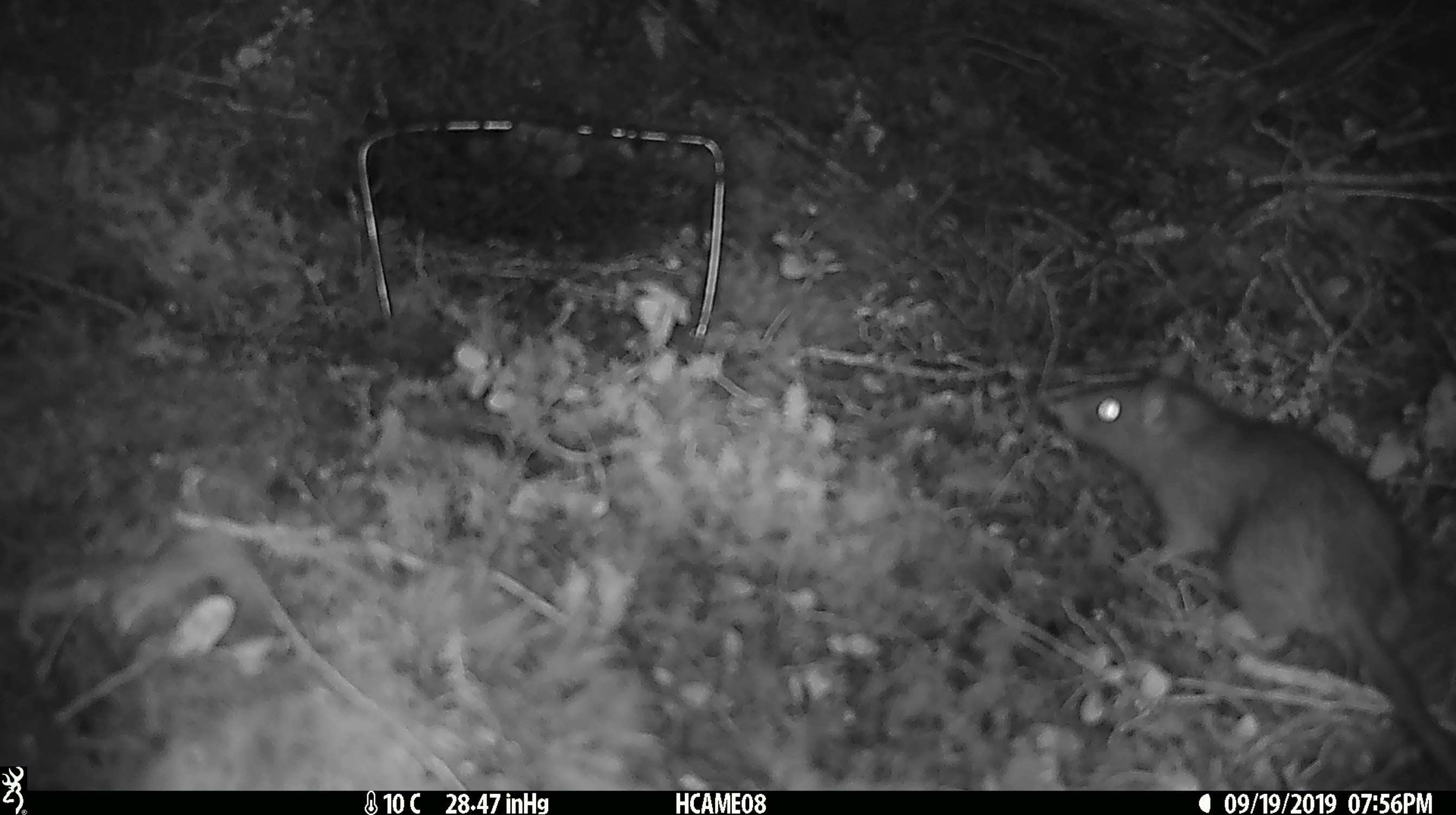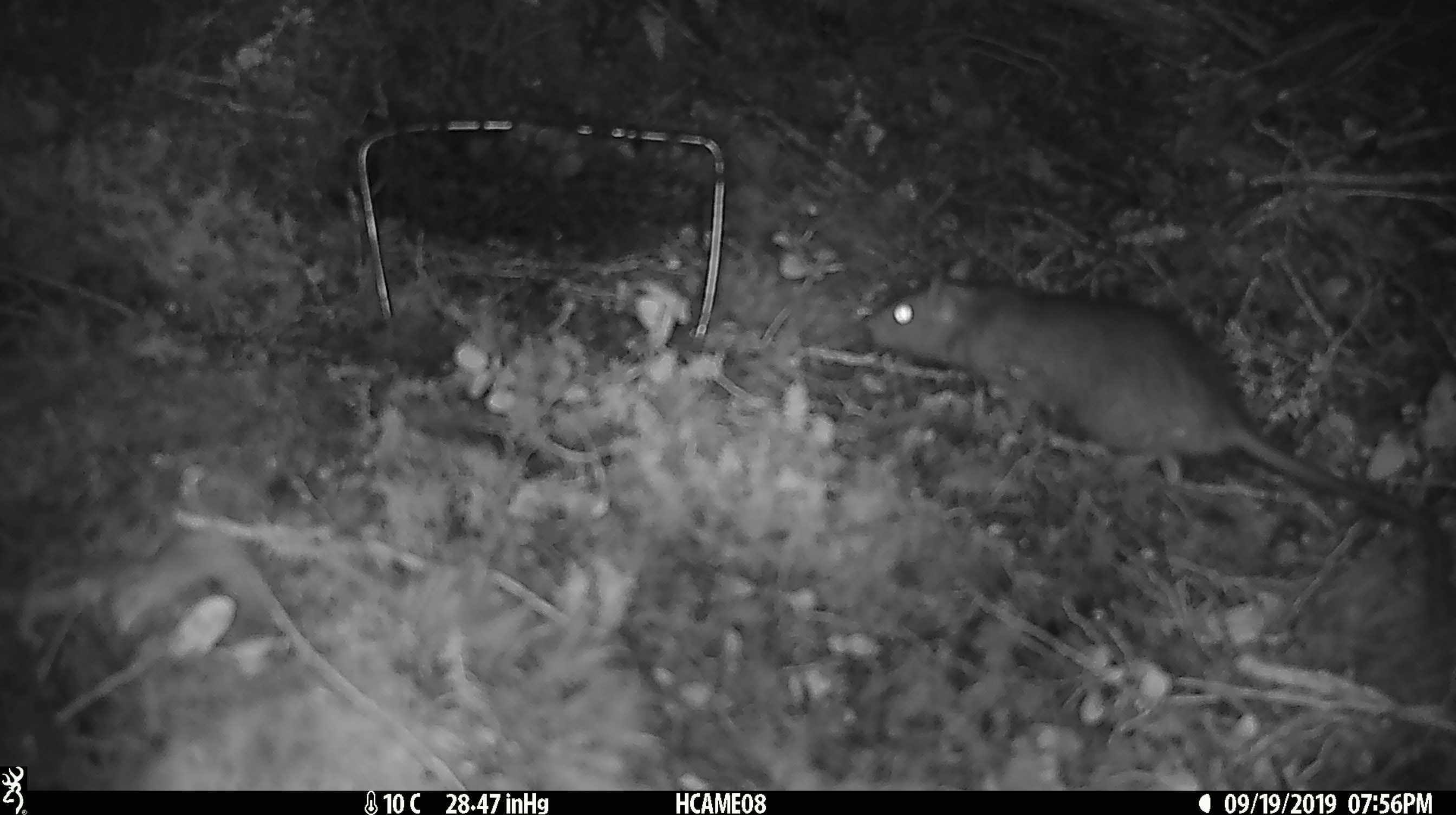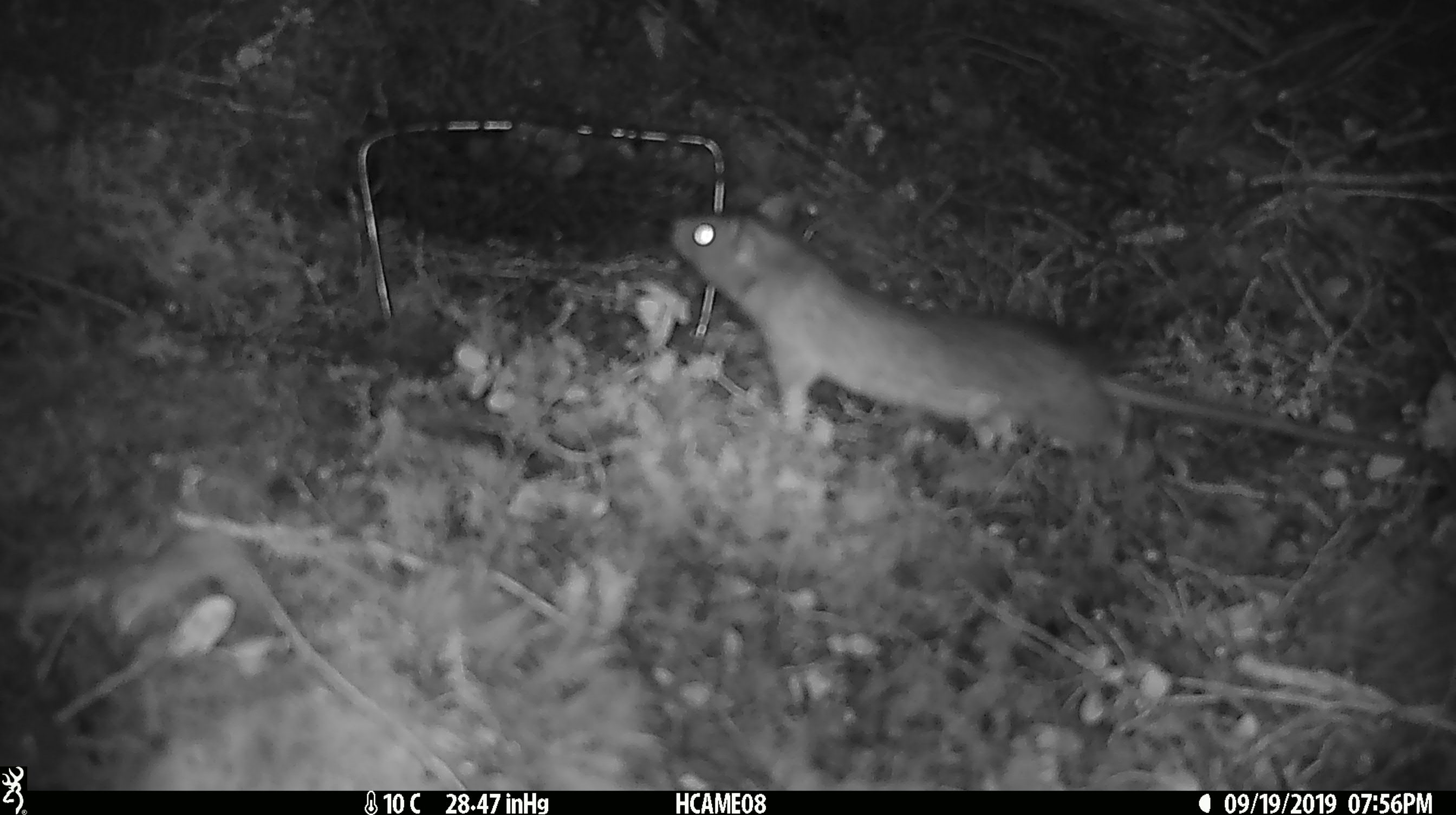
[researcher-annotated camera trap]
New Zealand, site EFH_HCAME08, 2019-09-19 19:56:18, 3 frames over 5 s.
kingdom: Animalia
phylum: Chordata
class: Mammalia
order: Rodentia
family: Muridae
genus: Rattus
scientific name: Rattus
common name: rat